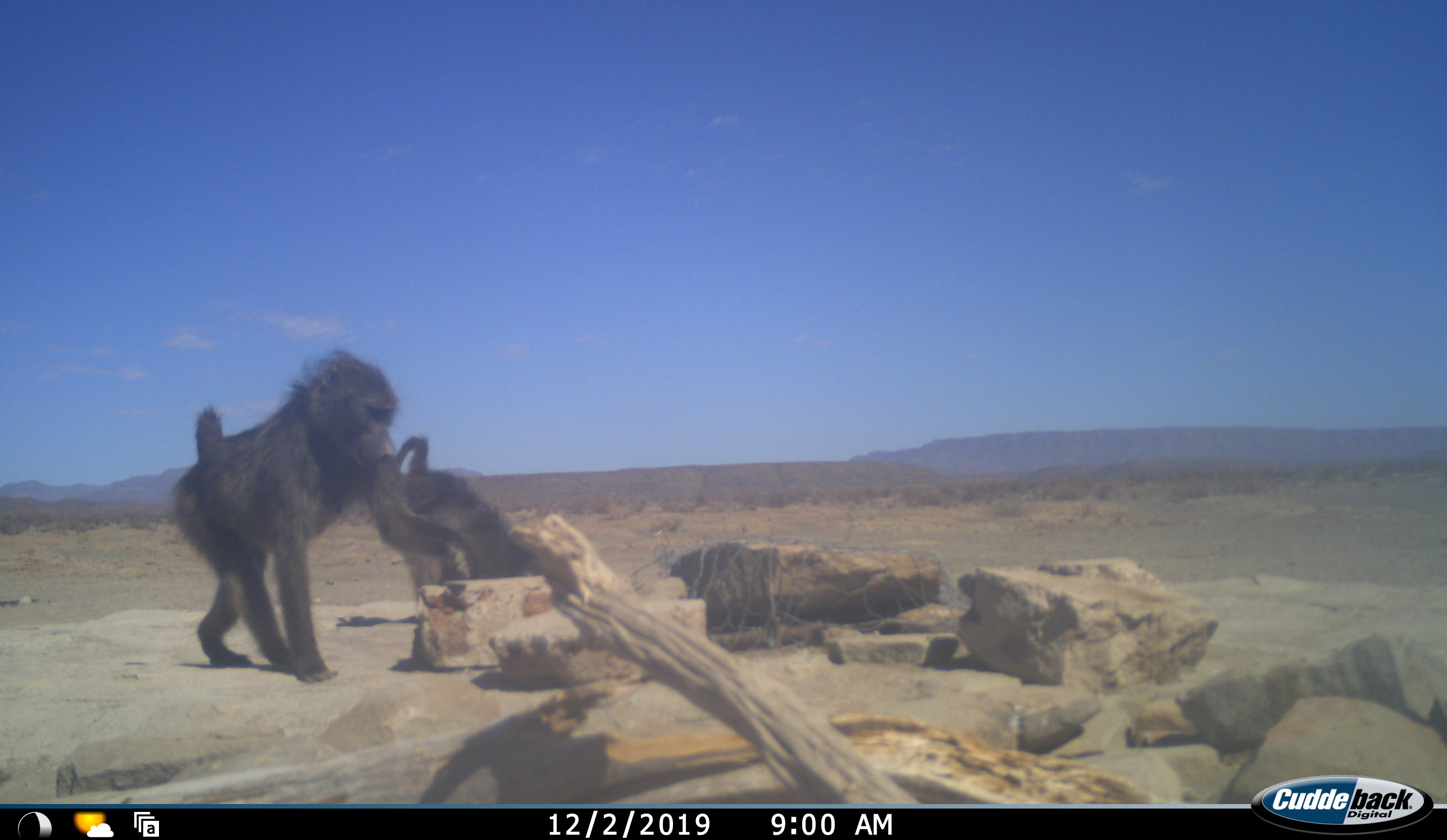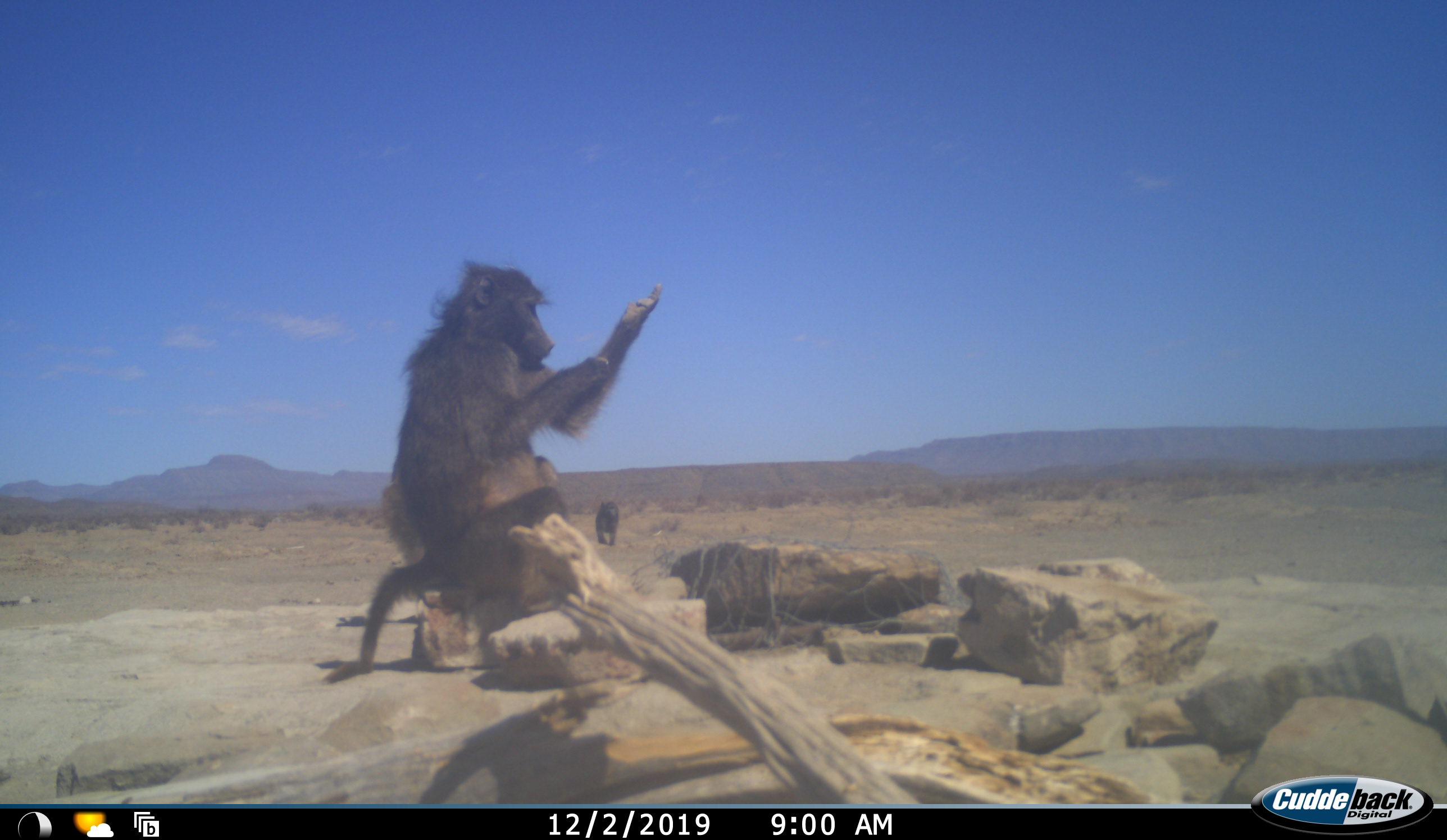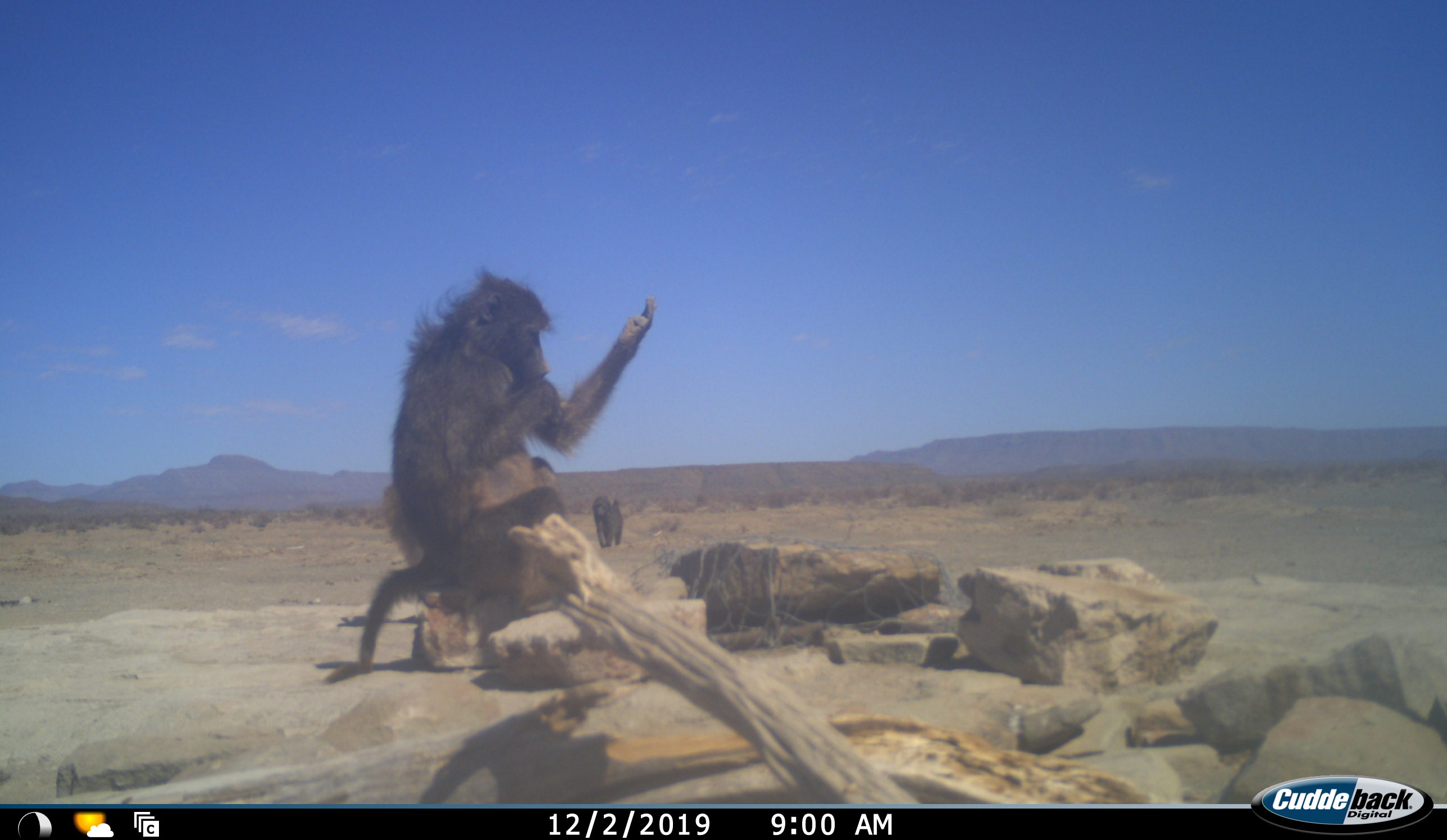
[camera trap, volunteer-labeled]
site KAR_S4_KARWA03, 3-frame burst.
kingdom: Animalia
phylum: Chordata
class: Mammalia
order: Primates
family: Cercopithecidae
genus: Papio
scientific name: Papio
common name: baboon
Baboon (Papio), count 3. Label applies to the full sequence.